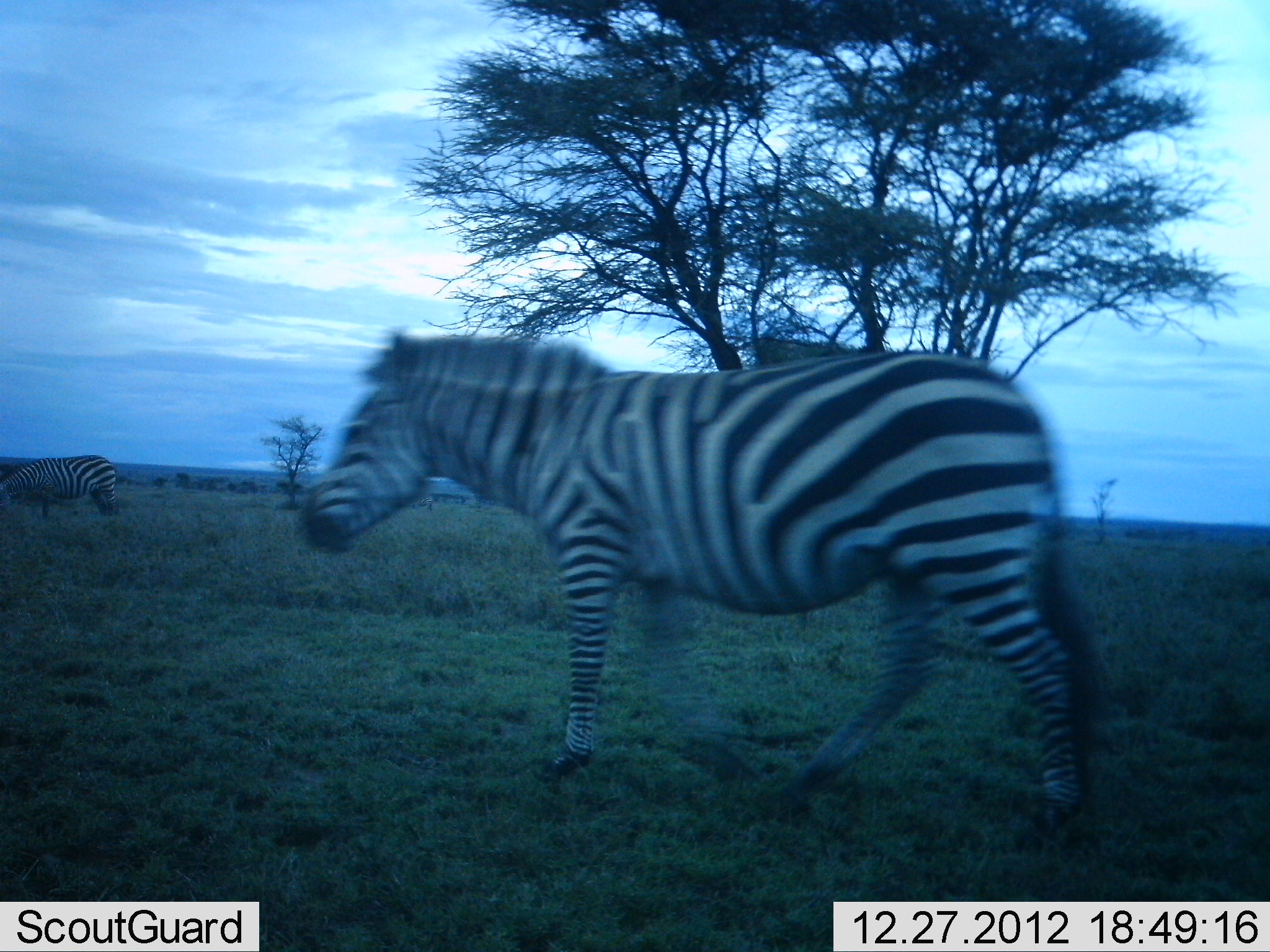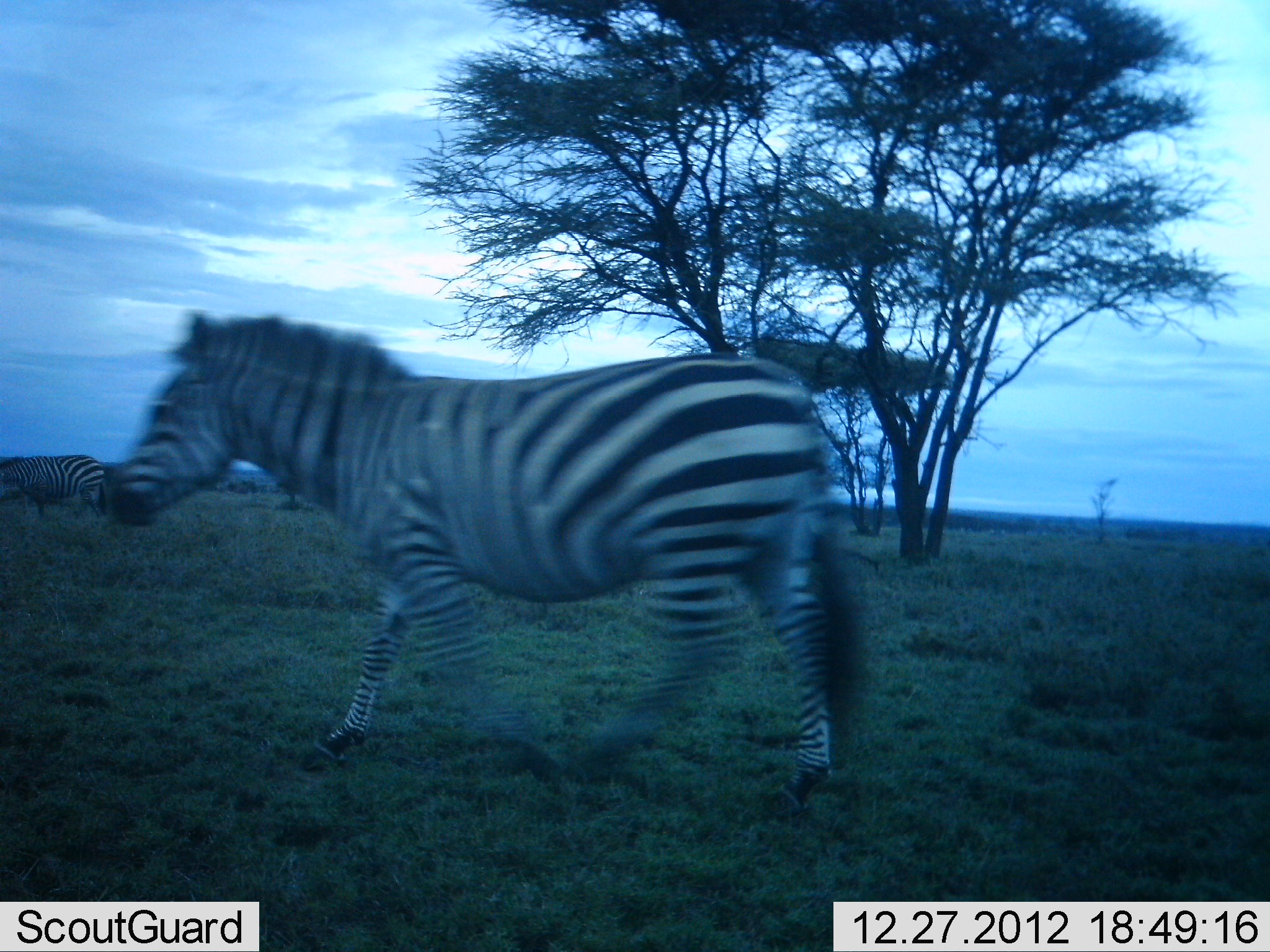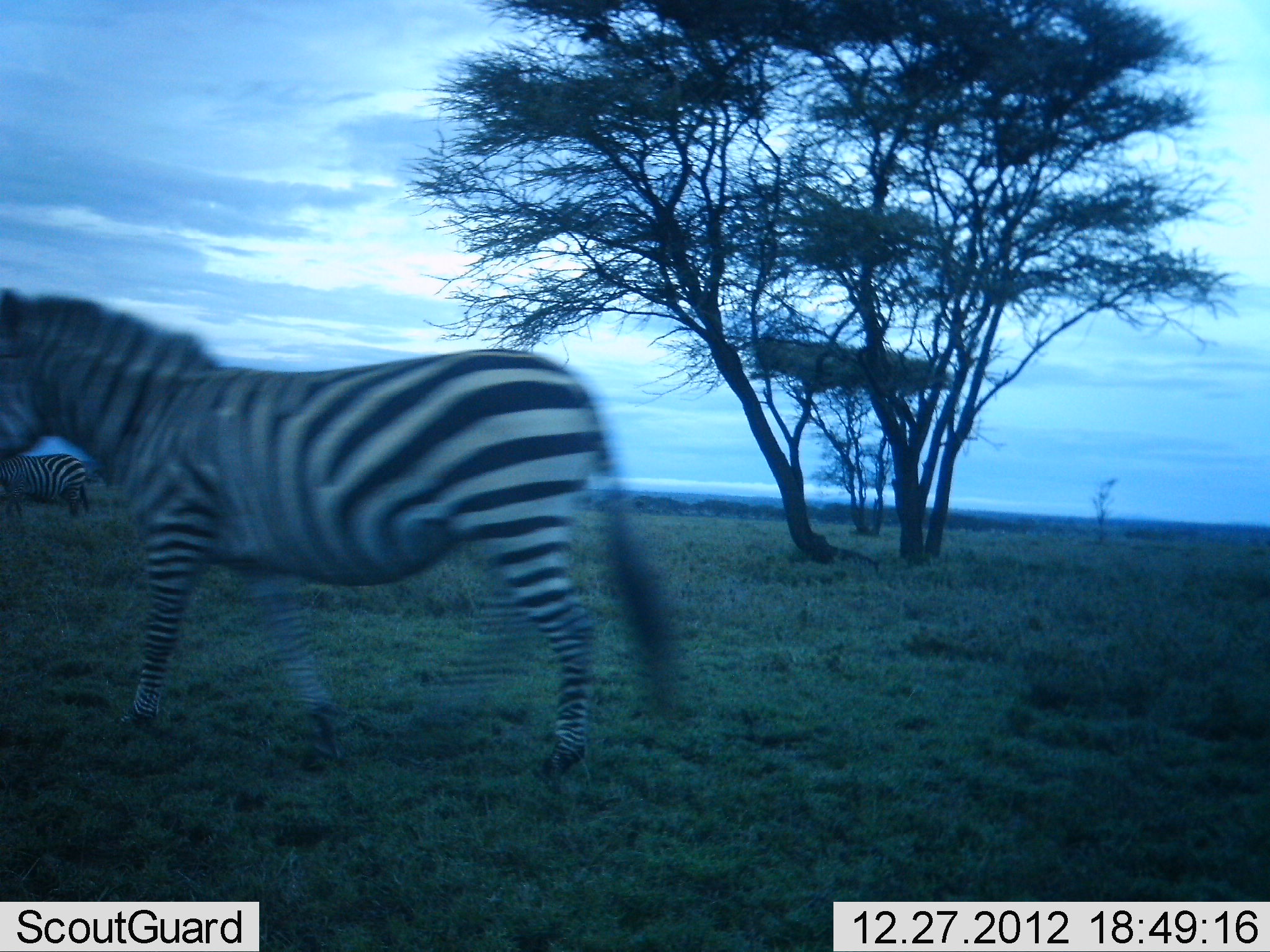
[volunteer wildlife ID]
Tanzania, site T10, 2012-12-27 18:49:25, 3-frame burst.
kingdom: Animalia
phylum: Chordata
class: Mammalia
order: Perissodactyla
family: Equidae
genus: Equus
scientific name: Equus quagga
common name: plains zebra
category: zebra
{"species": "zebra (plains zebra) (Equus quagga)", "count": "2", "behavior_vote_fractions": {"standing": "10%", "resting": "0%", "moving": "100%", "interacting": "0%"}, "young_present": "0%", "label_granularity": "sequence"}